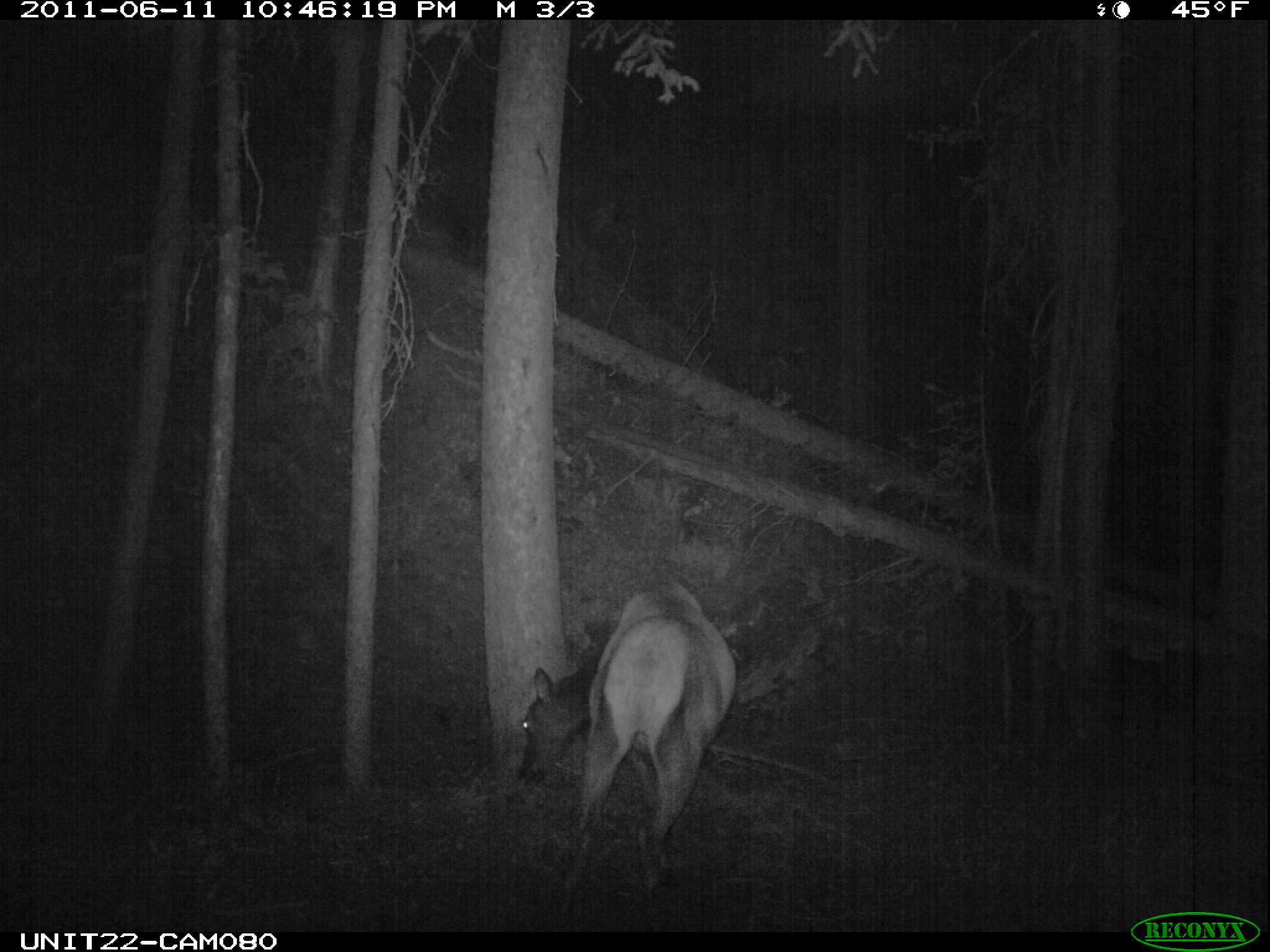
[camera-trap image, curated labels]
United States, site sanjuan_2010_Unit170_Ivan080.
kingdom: Animalia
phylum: Chordata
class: Mammalia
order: Artiodactyla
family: Cervidae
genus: Cervus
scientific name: Cervus elaphus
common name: red deer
Cervus elaphus (red deer).